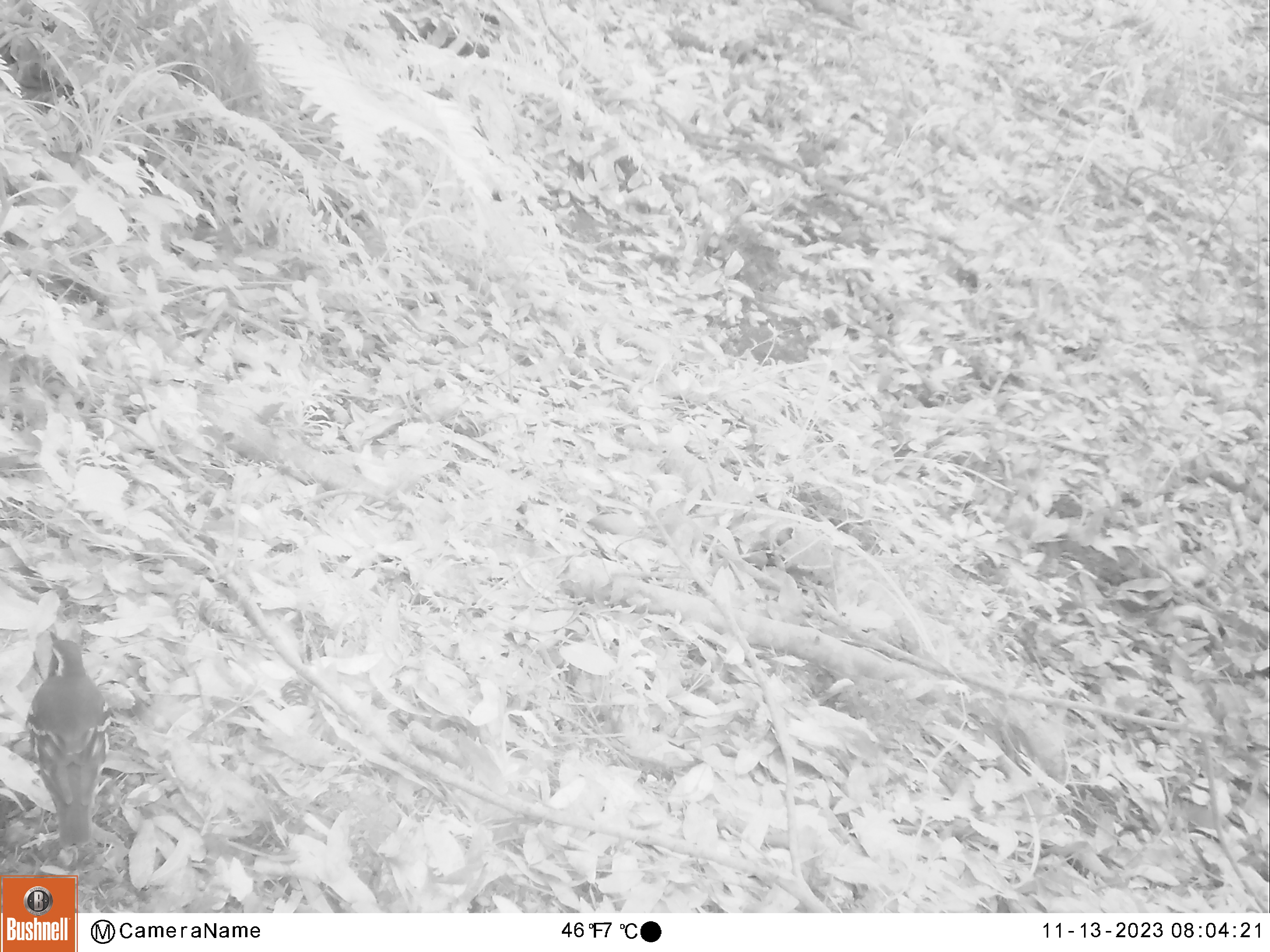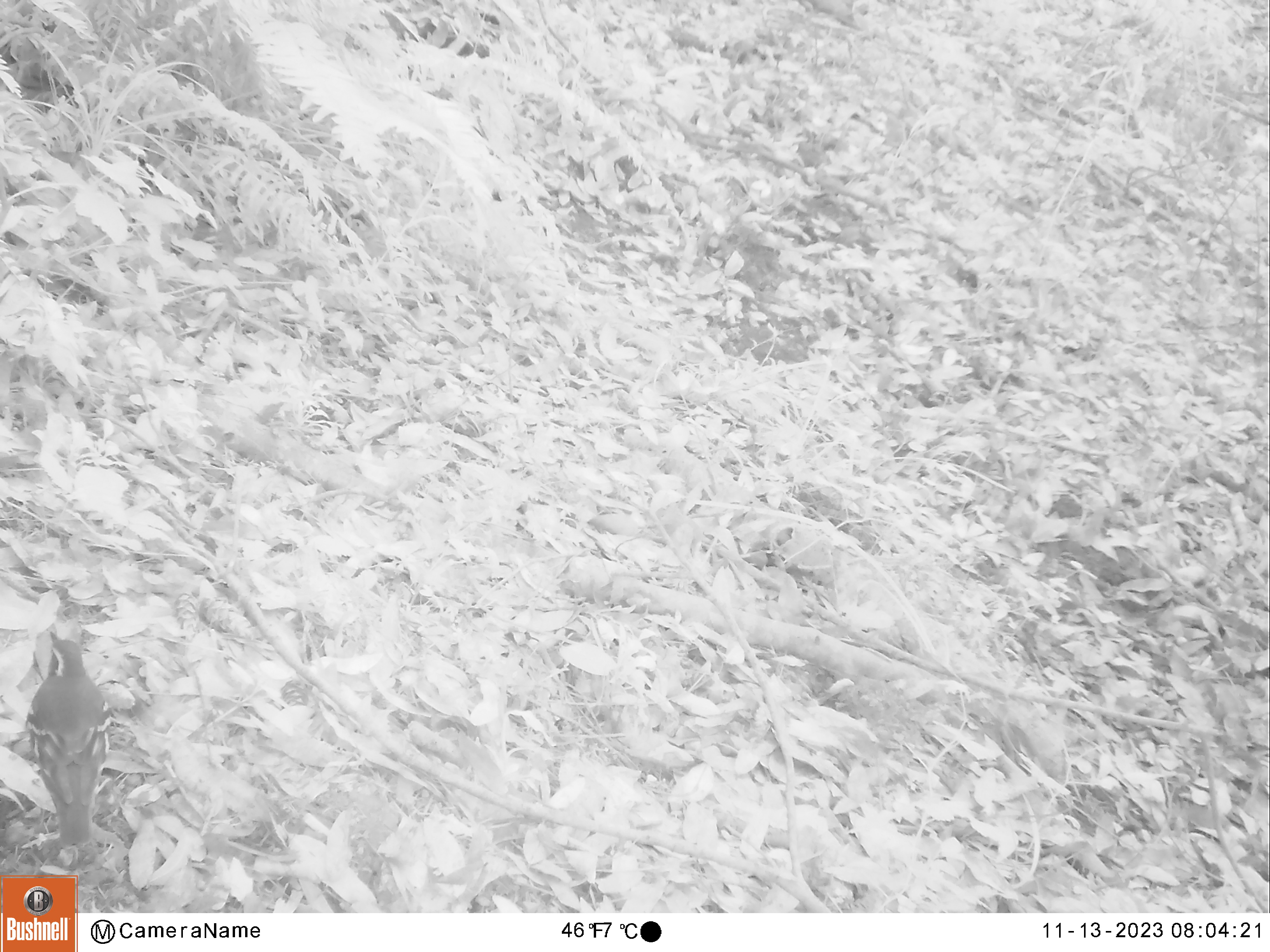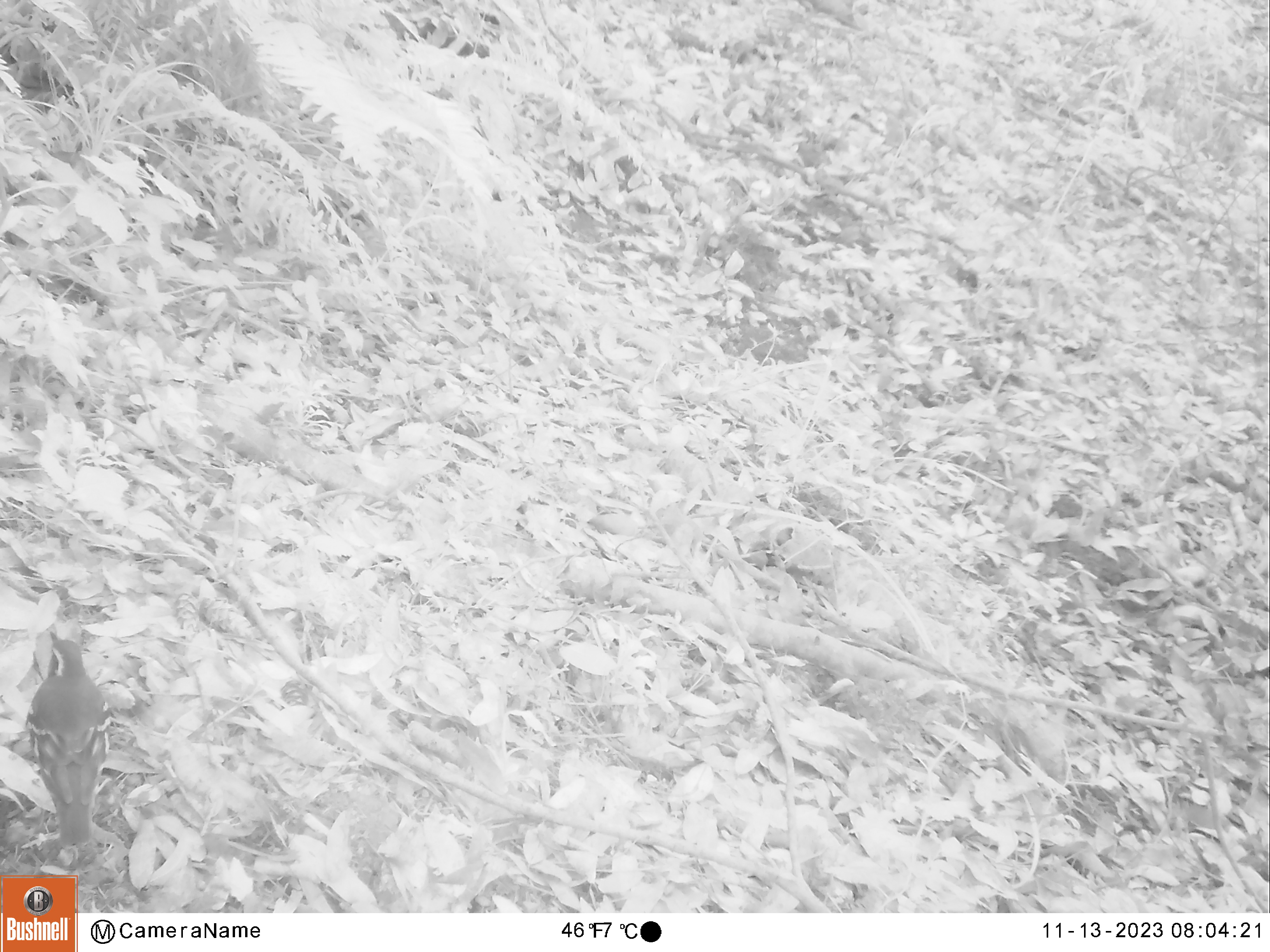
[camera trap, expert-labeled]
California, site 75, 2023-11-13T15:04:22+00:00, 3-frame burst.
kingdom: Animalia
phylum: Chordata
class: Aves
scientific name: Aves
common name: bird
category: unknown bird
Unknown bird (bird) (Aves).